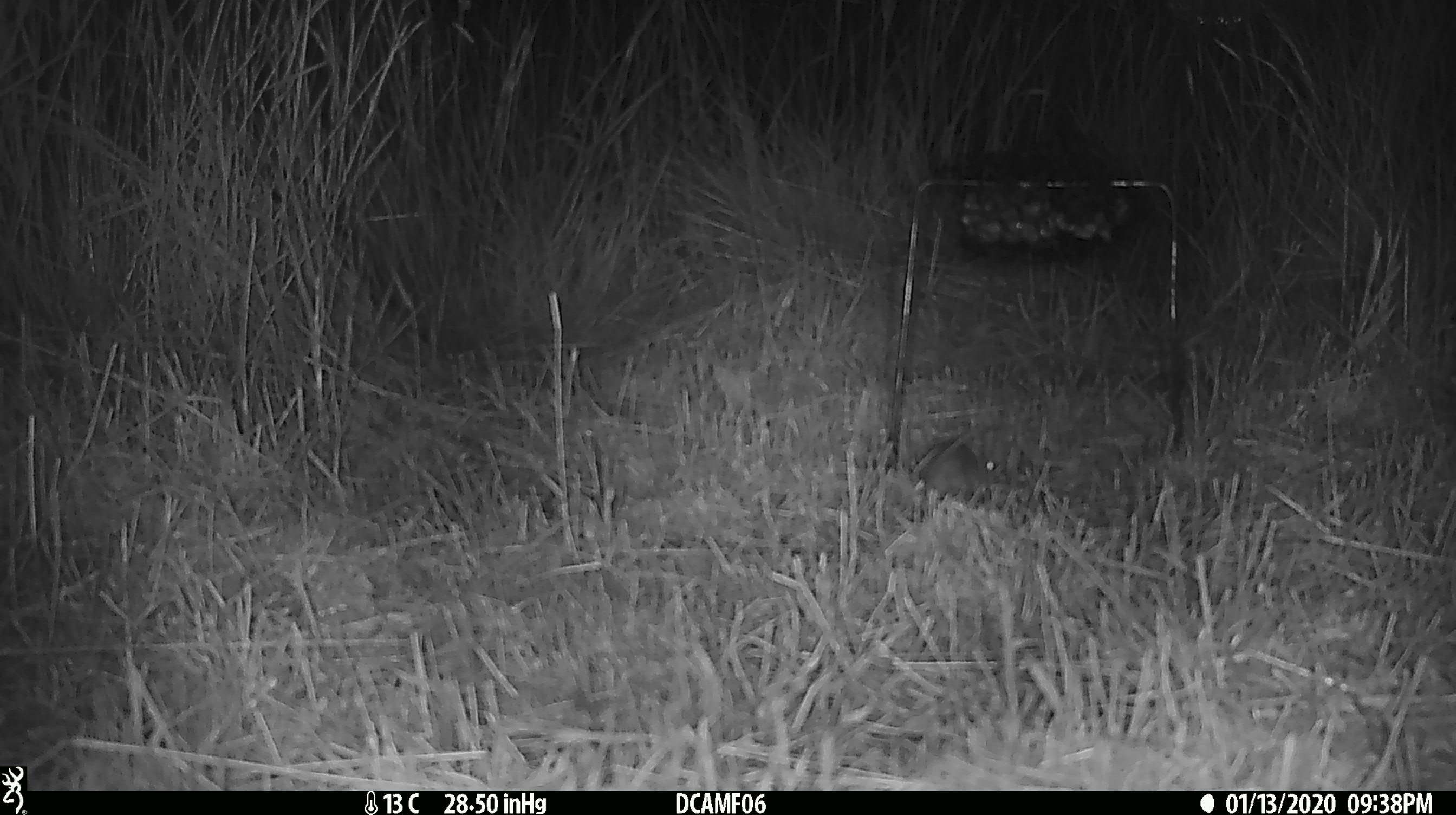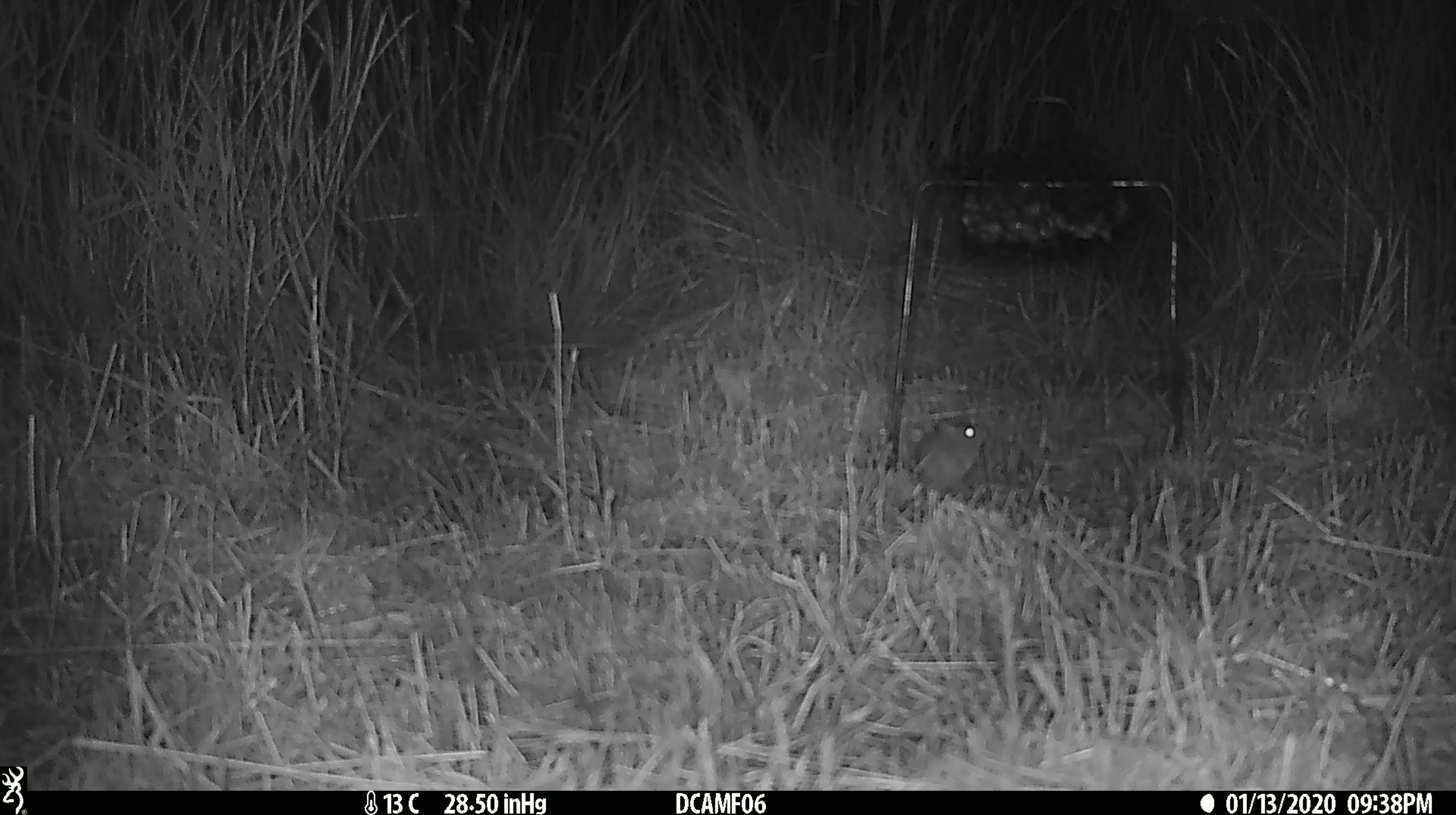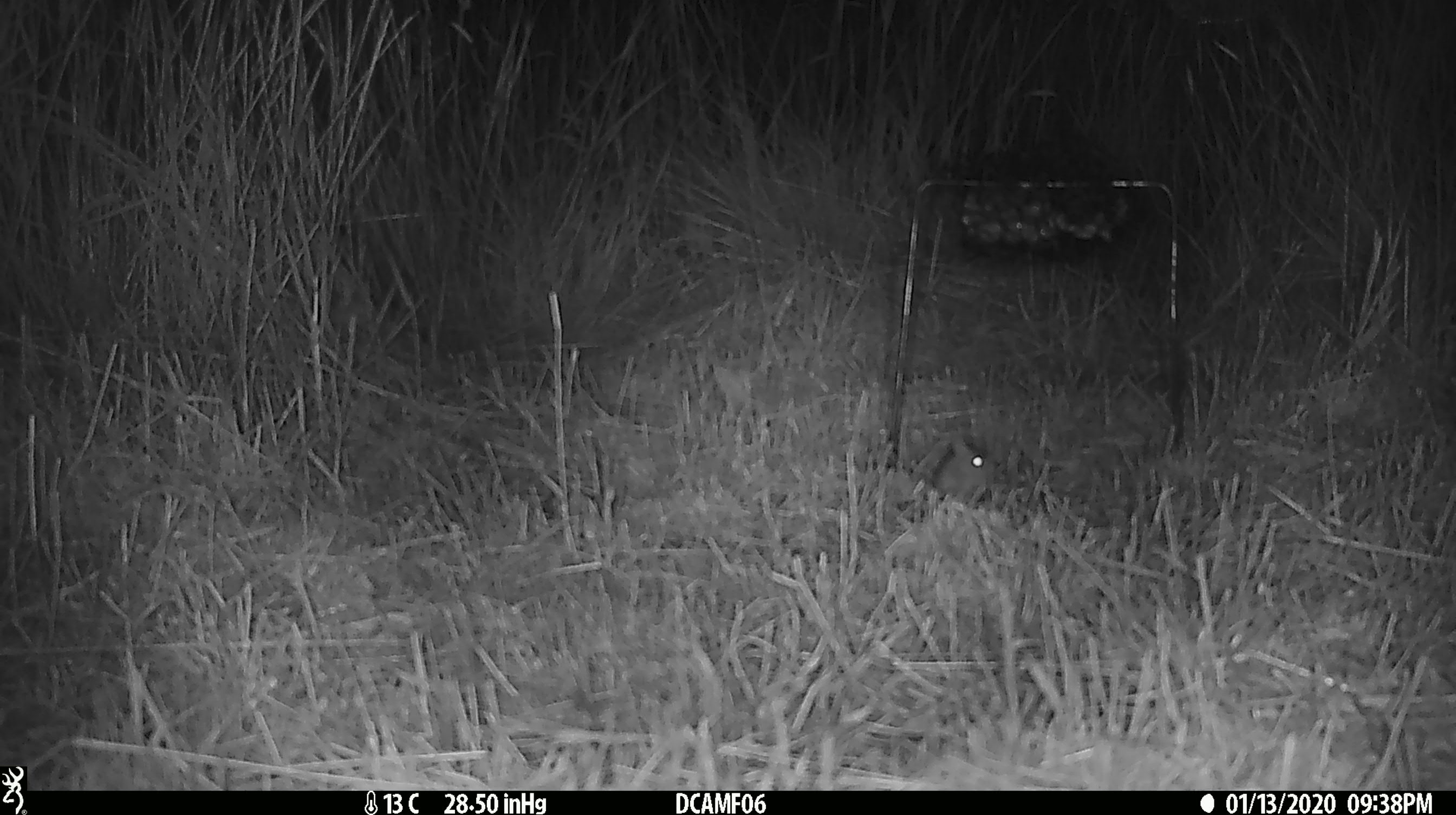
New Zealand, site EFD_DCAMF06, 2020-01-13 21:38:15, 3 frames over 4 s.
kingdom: Animalia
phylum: Chordata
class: Mammalia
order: Rodentia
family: Muridae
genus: Mus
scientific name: Mus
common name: mouse